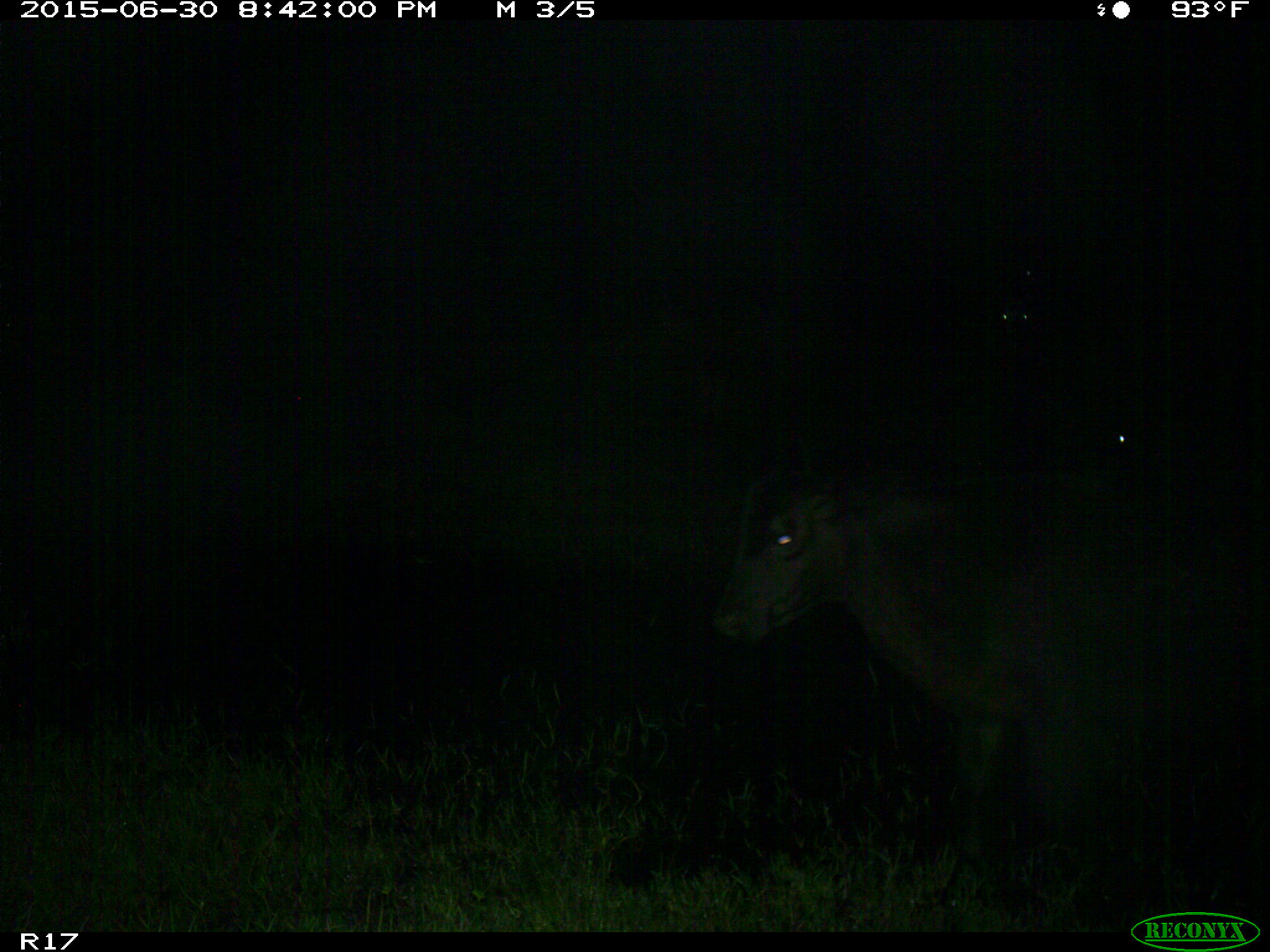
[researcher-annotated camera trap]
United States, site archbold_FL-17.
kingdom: Animalia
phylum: Chordata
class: Mammalia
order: Artiodactyla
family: Bovidae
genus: Bos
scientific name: Bos taurus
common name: domestic cow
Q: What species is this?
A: Bos taurus (domestic cow).